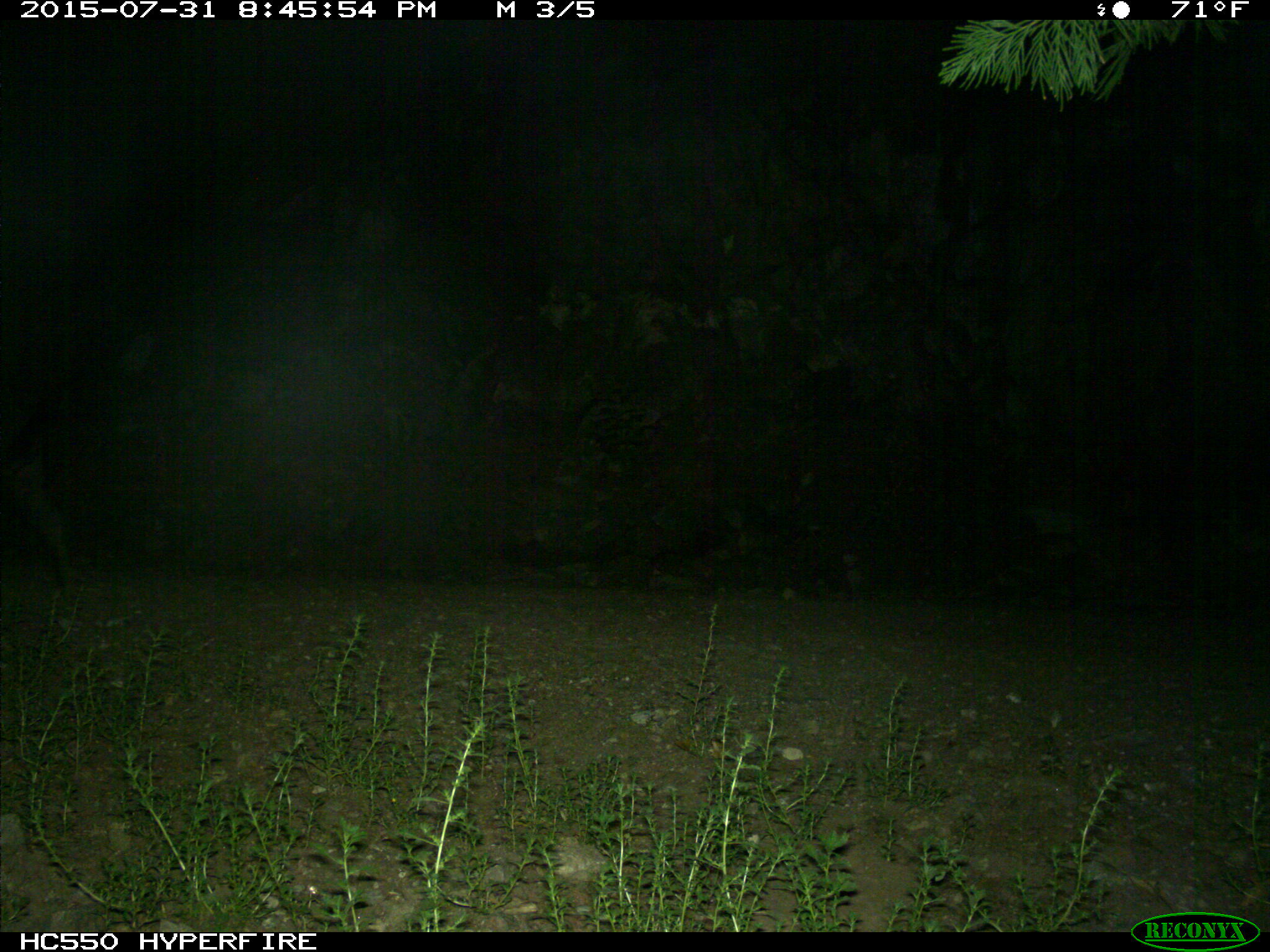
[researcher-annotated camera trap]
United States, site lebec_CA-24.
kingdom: Animalia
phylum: Chordata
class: Mammalia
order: Artiodactyla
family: Suidae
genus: Sus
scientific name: Sus scrofa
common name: wild boar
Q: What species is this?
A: Sus scrofa (wild boar).